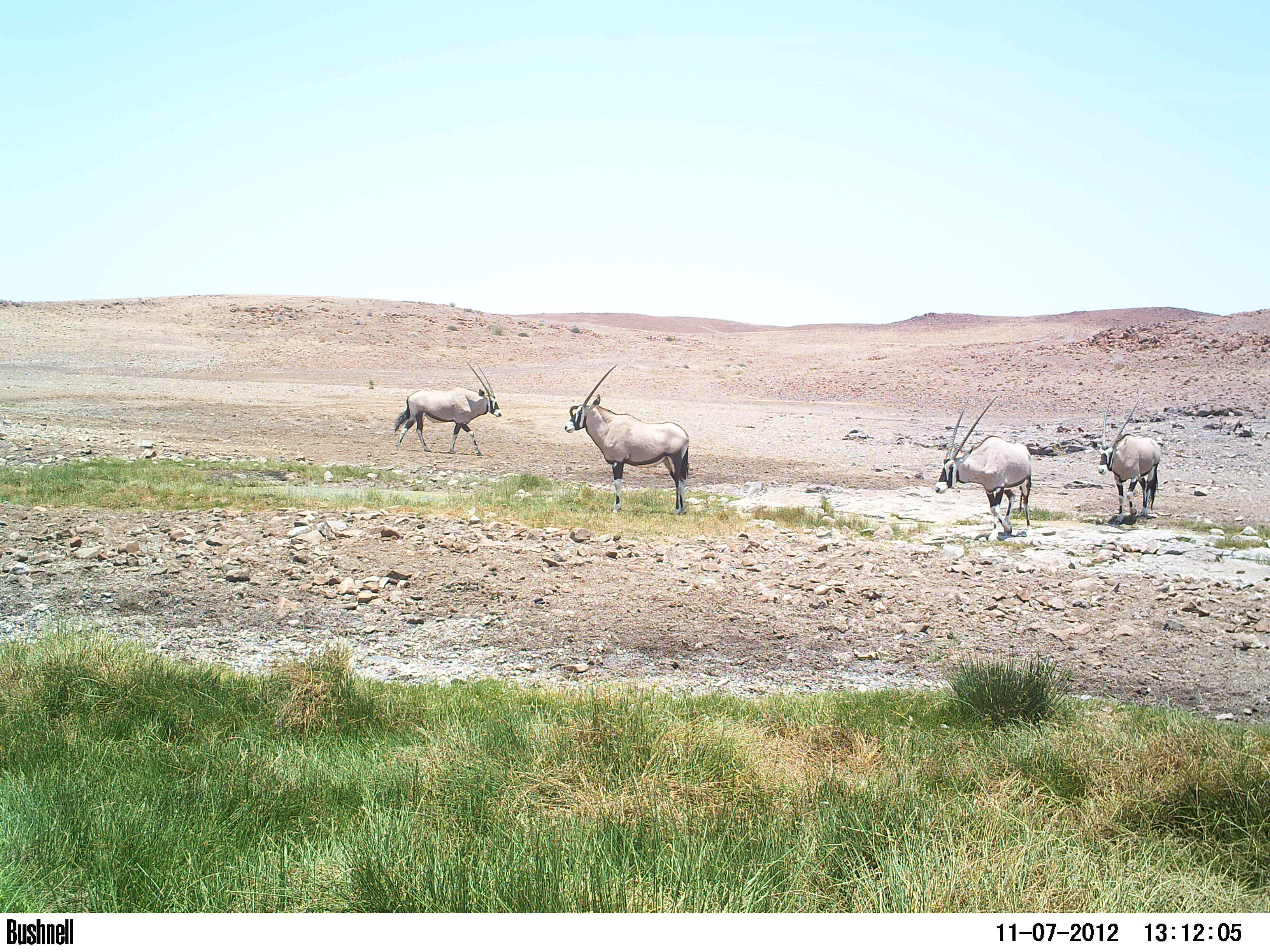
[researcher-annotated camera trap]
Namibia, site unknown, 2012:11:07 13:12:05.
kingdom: Animalia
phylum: Chordata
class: Mammalia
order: Artiodactyla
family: Bovidae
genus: Oryx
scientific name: Oryx gazella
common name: gemsbok